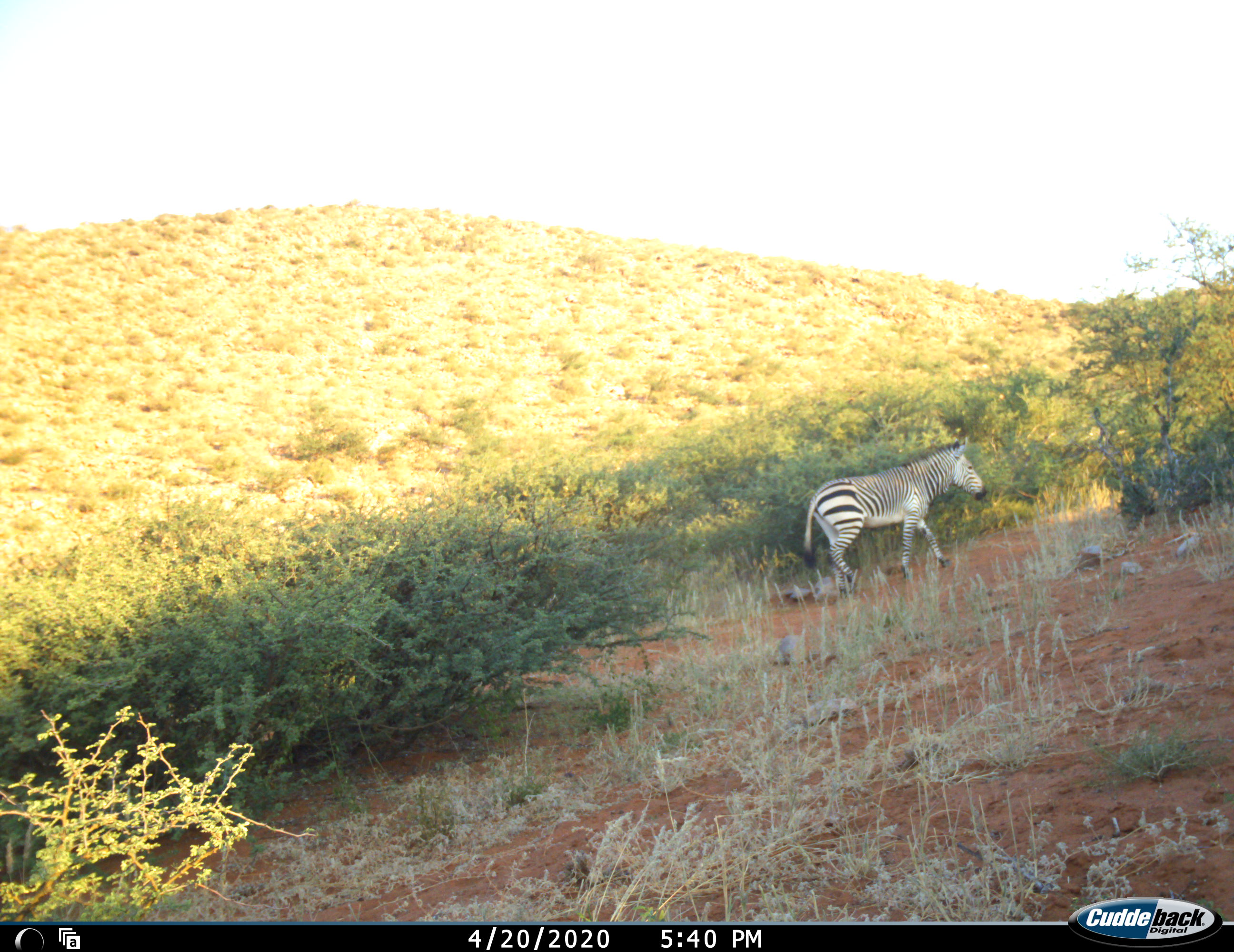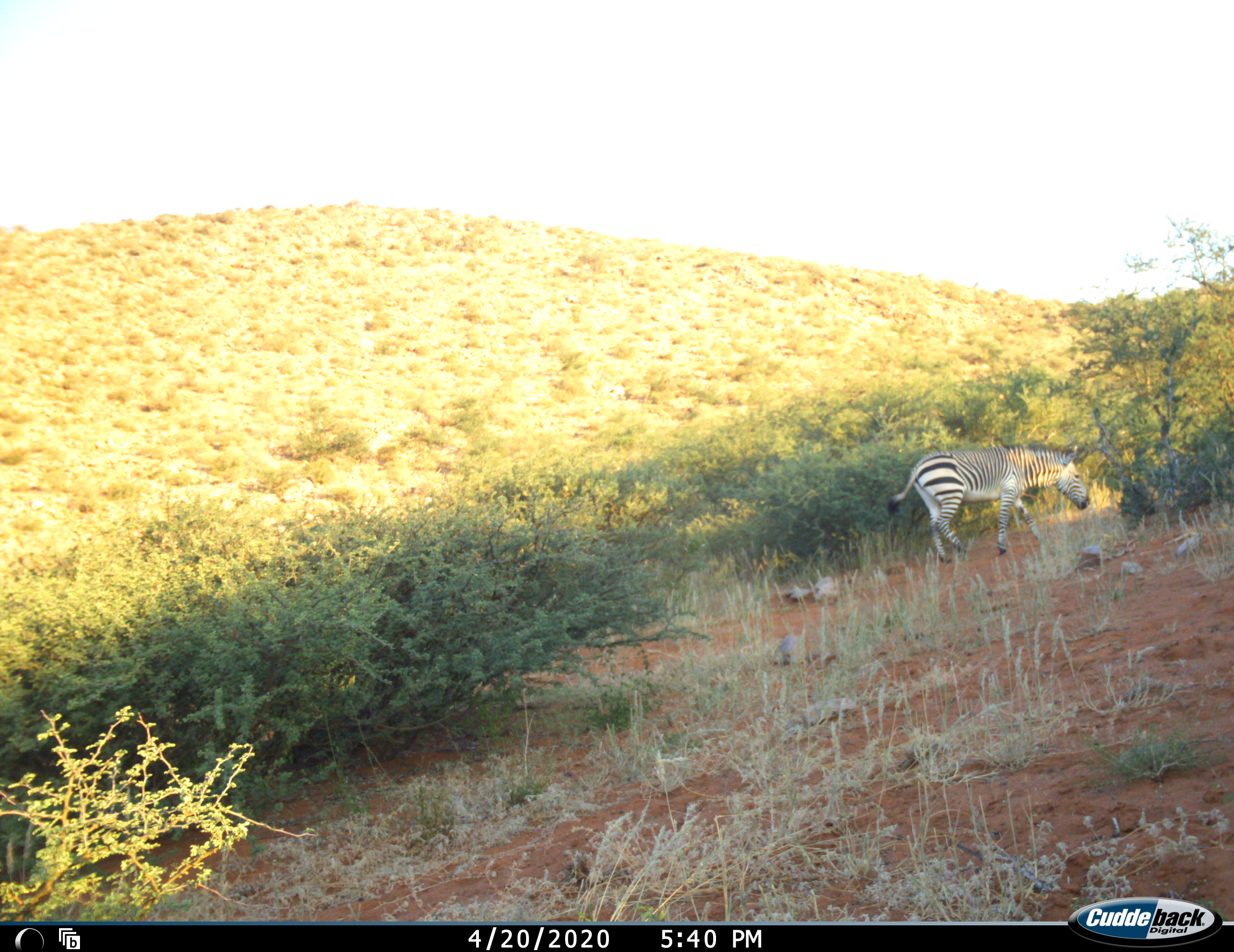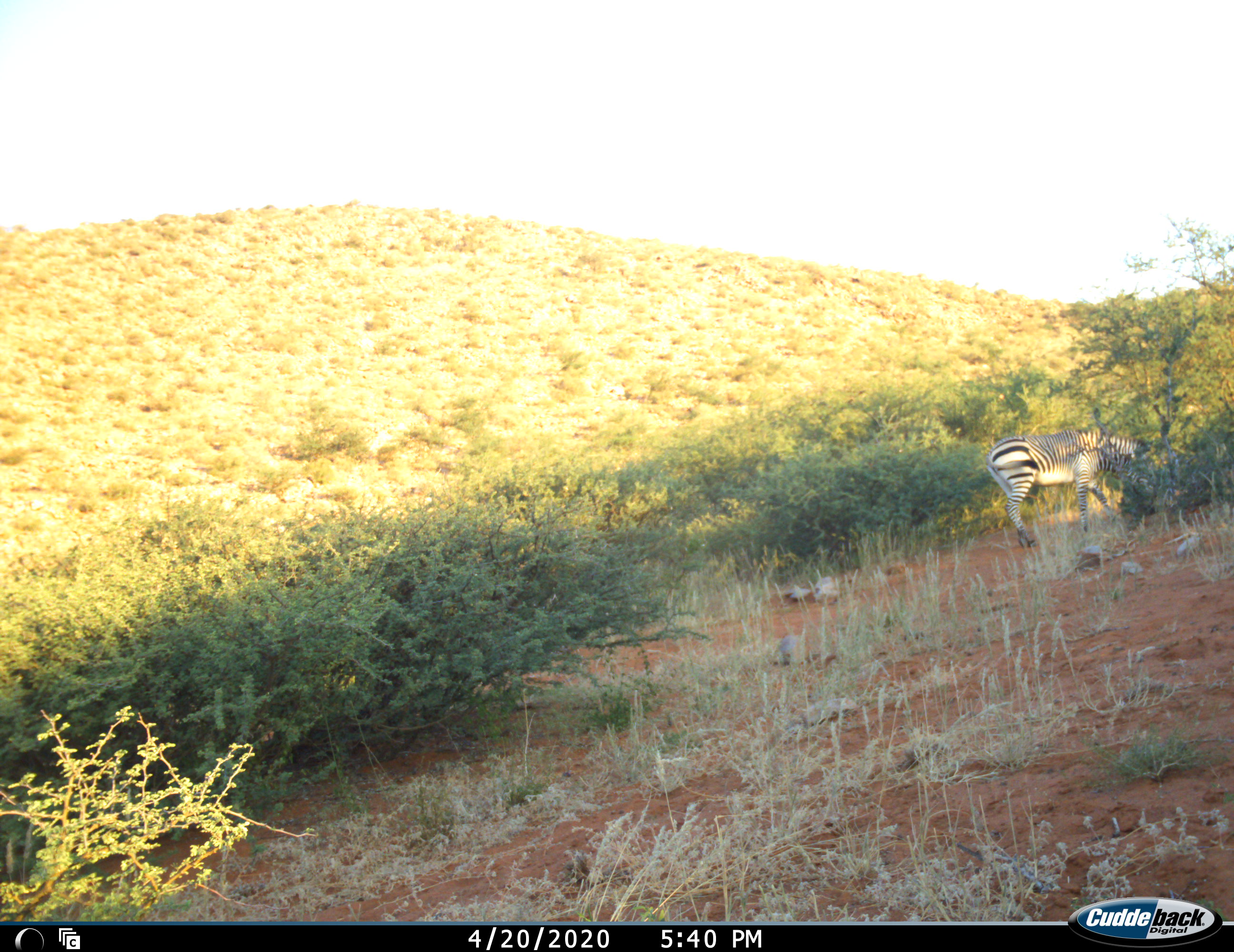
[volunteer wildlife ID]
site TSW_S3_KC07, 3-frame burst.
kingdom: Animalia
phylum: Chordata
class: Mammalia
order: Perissodactyla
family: Equidae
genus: Equus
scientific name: Equus quagga burchellii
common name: burchell's zebra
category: zebraburchells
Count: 1.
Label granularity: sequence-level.